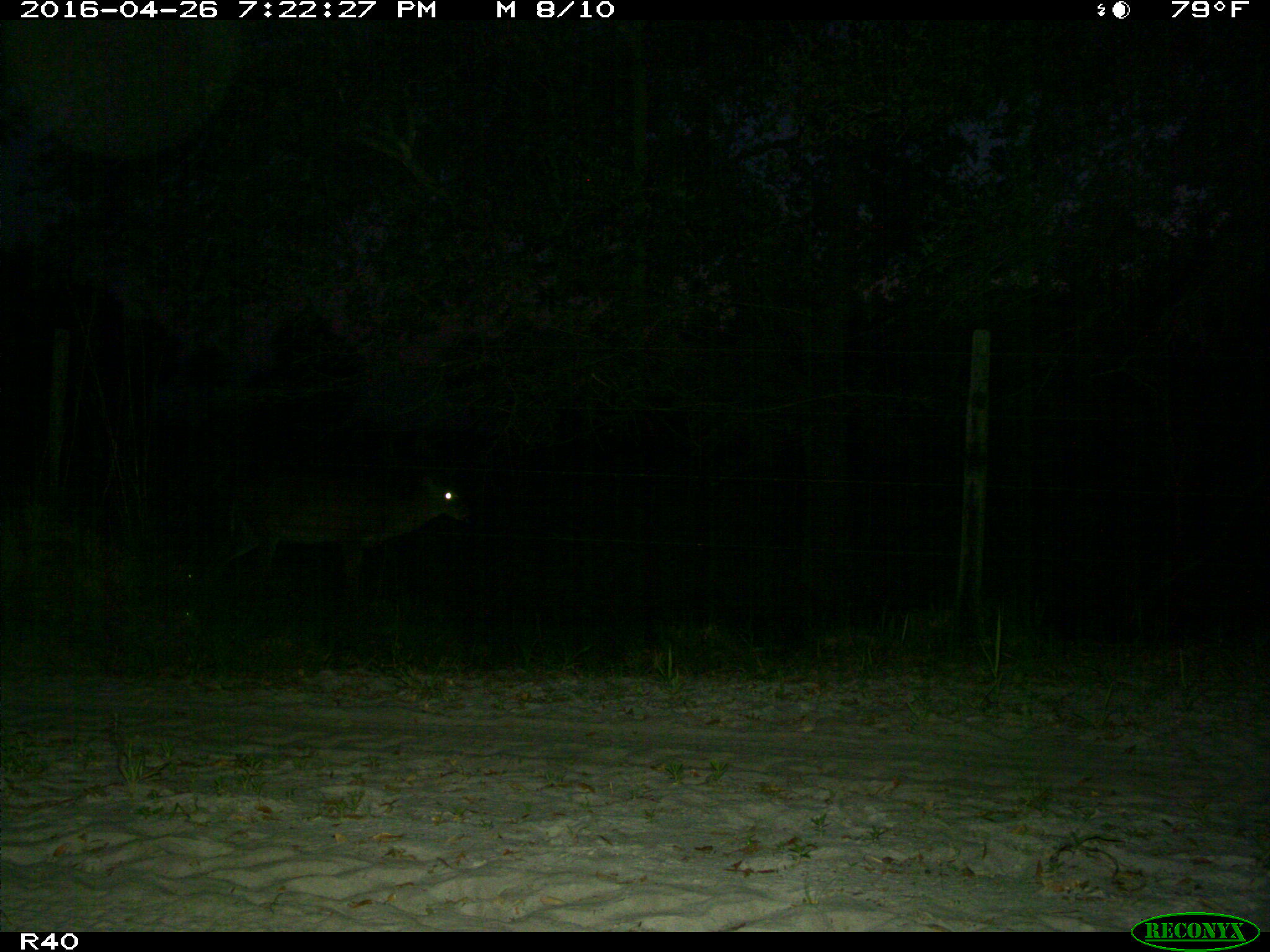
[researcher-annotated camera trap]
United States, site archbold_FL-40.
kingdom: Animalia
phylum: Chordata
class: Mammalia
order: Artiodactyla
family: Cervidae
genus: Odocoileus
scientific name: Odocoileus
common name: deer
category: unidentified deer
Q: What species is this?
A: Unidentified deer (deer) (Odocoileus).